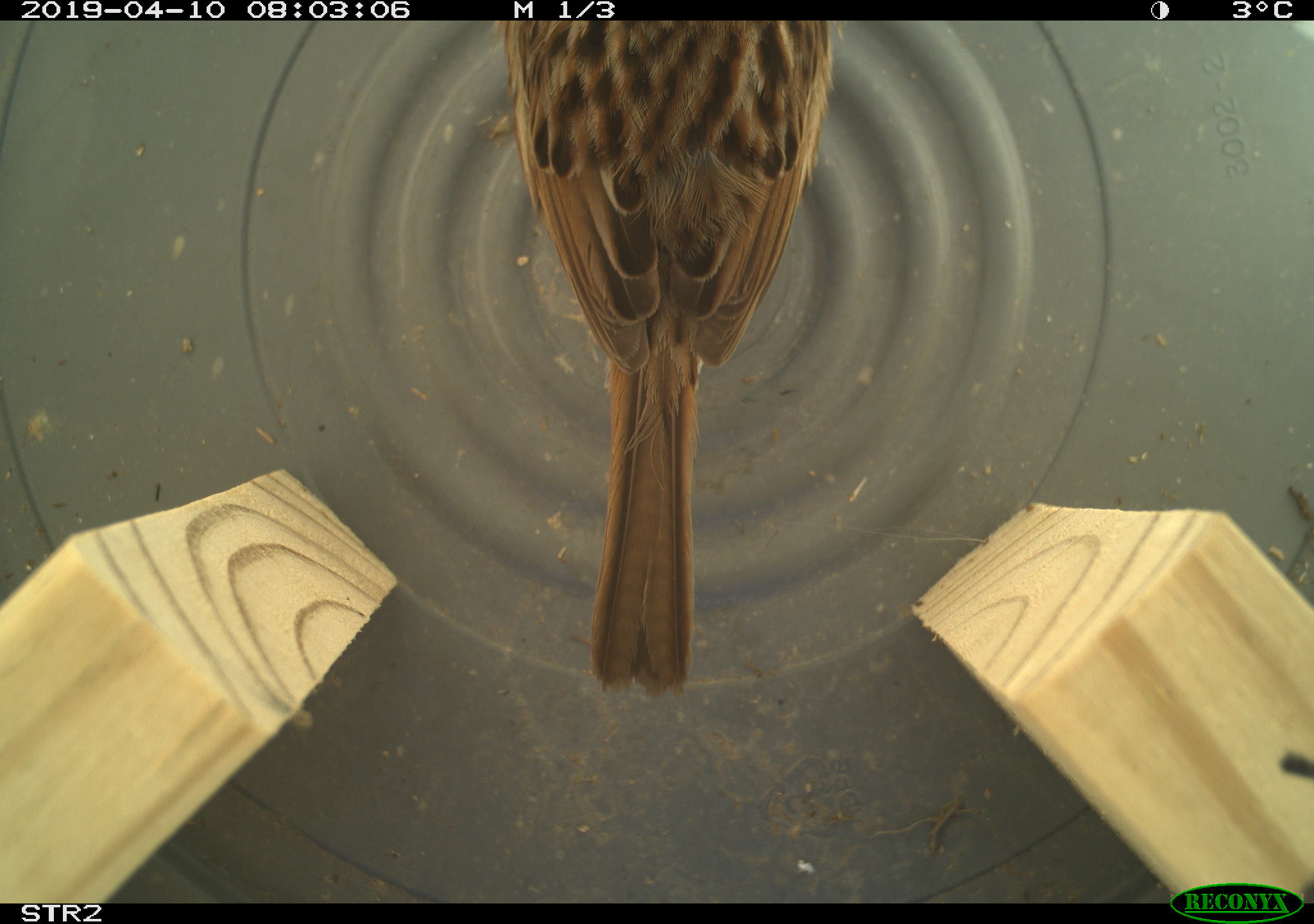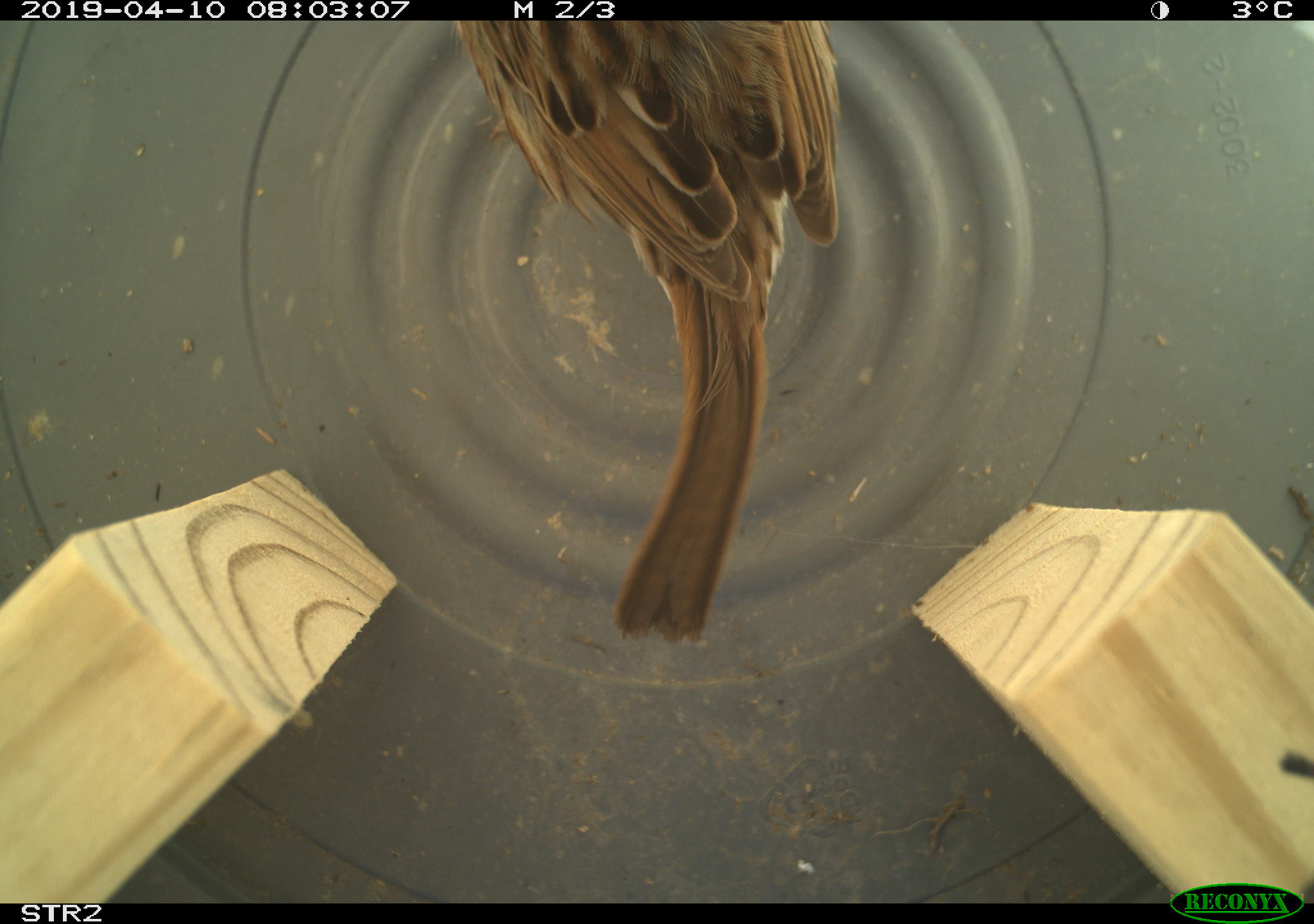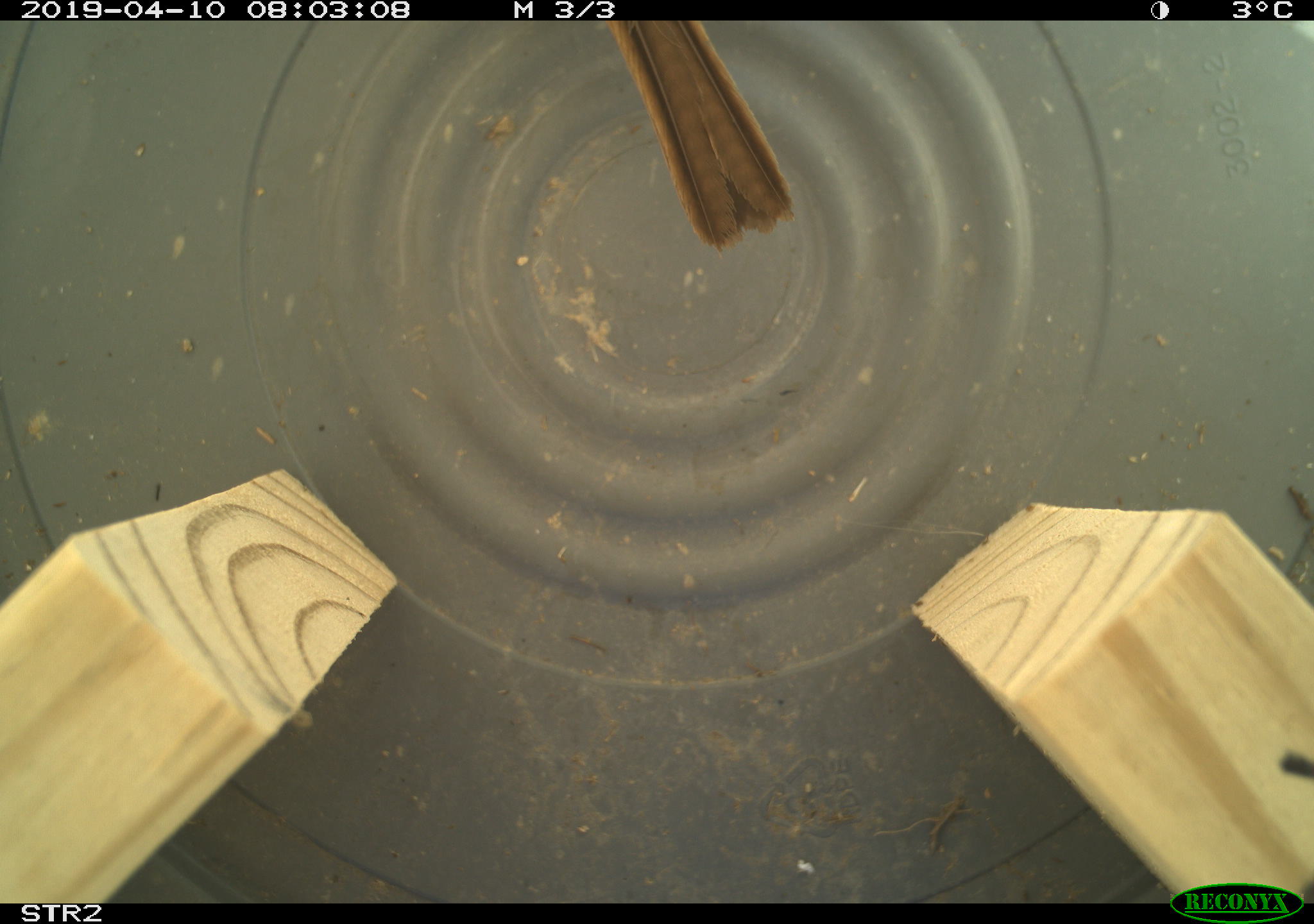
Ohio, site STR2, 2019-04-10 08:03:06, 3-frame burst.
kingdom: Animalia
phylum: Chordata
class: Aves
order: Passeriformes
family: Passerellidae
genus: Melospiza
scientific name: Melospiza melodia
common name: song sparrow